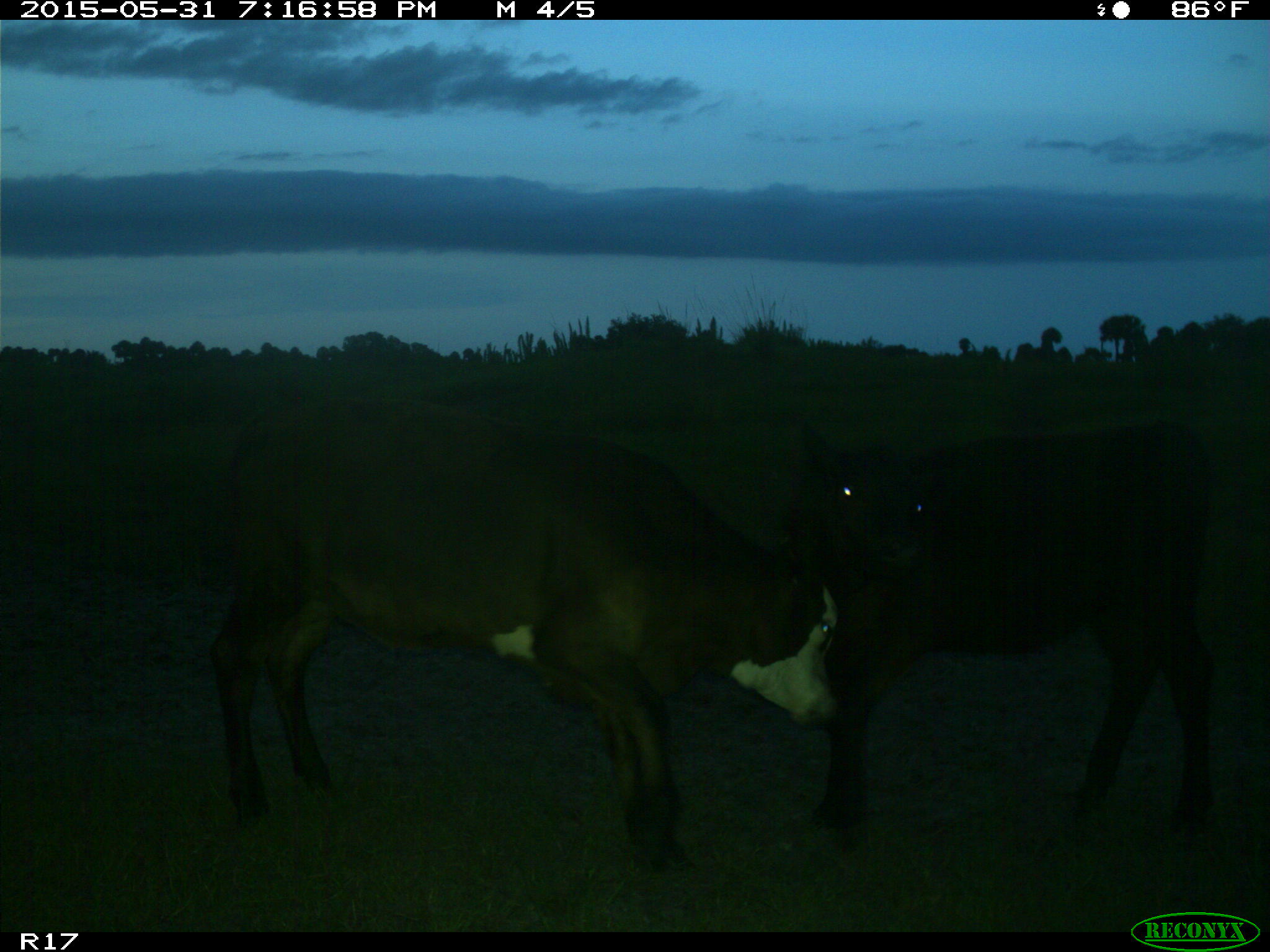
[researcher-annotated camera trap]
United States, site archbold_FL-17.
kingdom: Animalia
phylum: Chordata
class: Mammalia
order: Artiodactyla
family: Bovidae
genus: Bos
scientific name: Bos taurus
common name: domestic cow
Bos taurus (domestic cow).